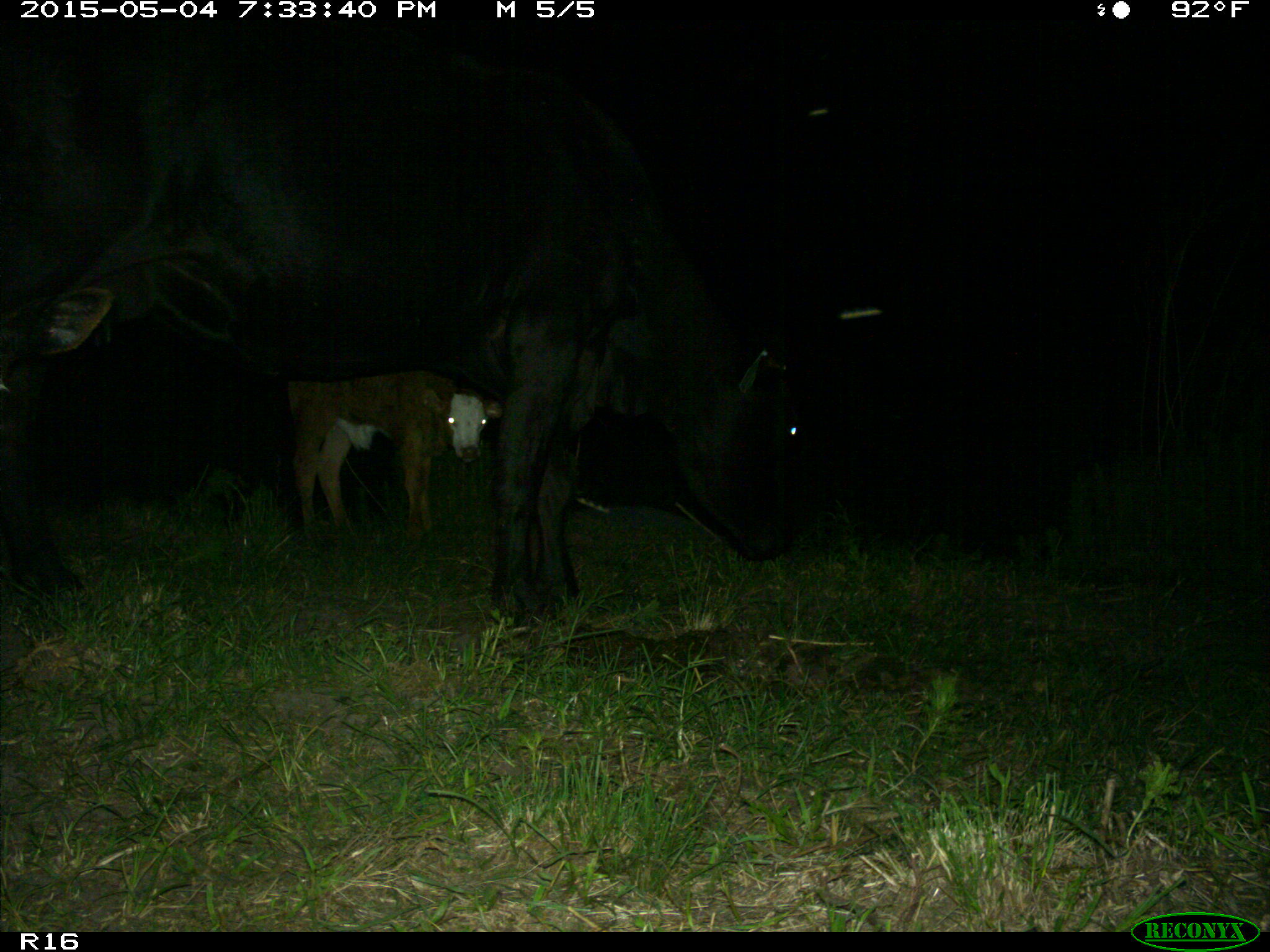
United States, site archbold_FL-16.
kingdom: Animalia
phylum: Chordata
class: Mammalia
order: Artiodactyla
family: Bovidae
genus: Bos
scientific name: Bos taurus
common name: domestic cow